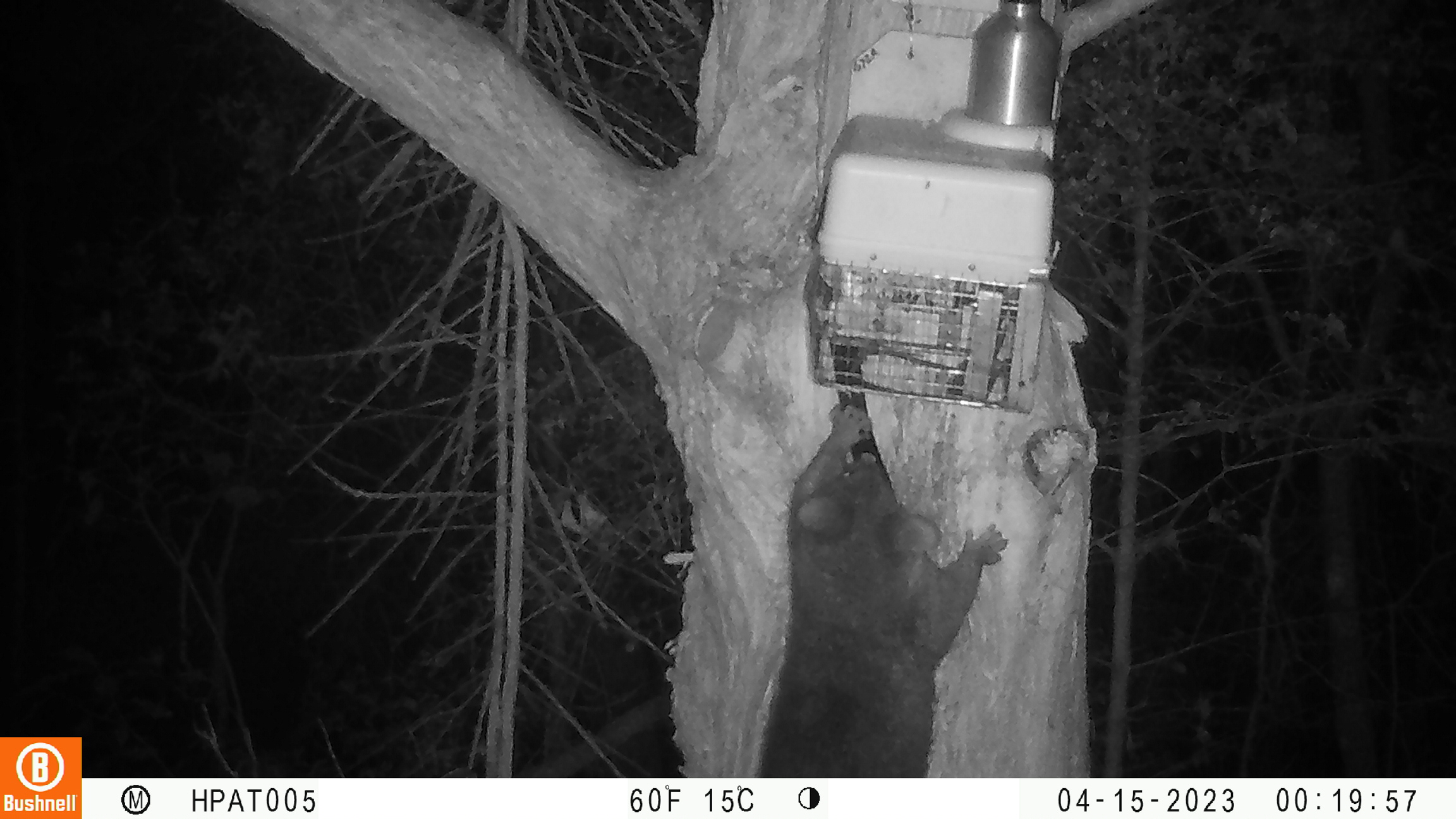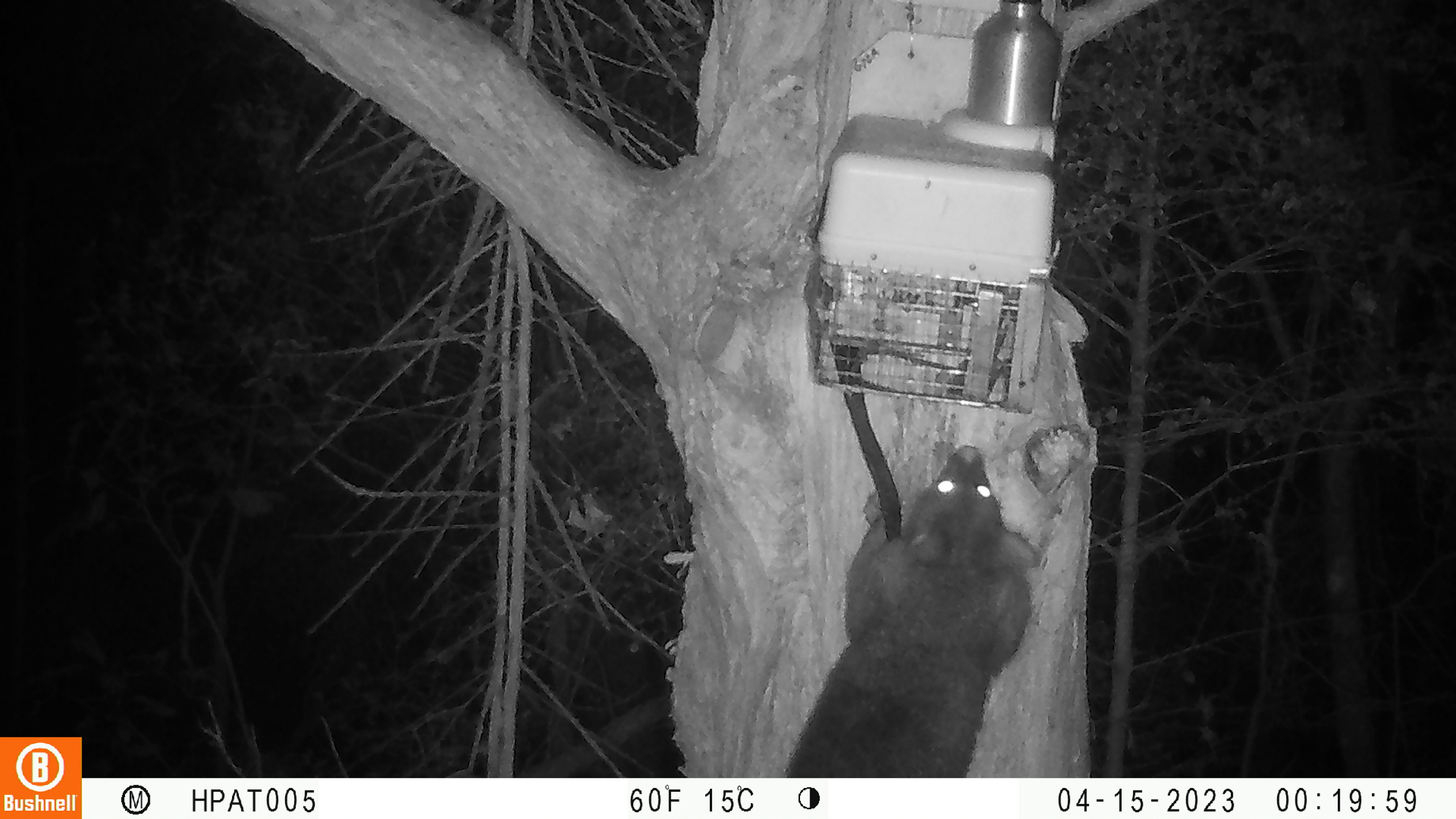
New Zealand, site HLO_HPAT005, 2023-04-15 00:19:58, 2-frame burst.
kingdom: Animalia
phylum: Chordata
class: Mammalia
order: Diprotodontia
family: Phalangeridae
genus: Trichosurus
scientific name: Trichosurus vulpecula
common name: common brushtail possum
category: possum